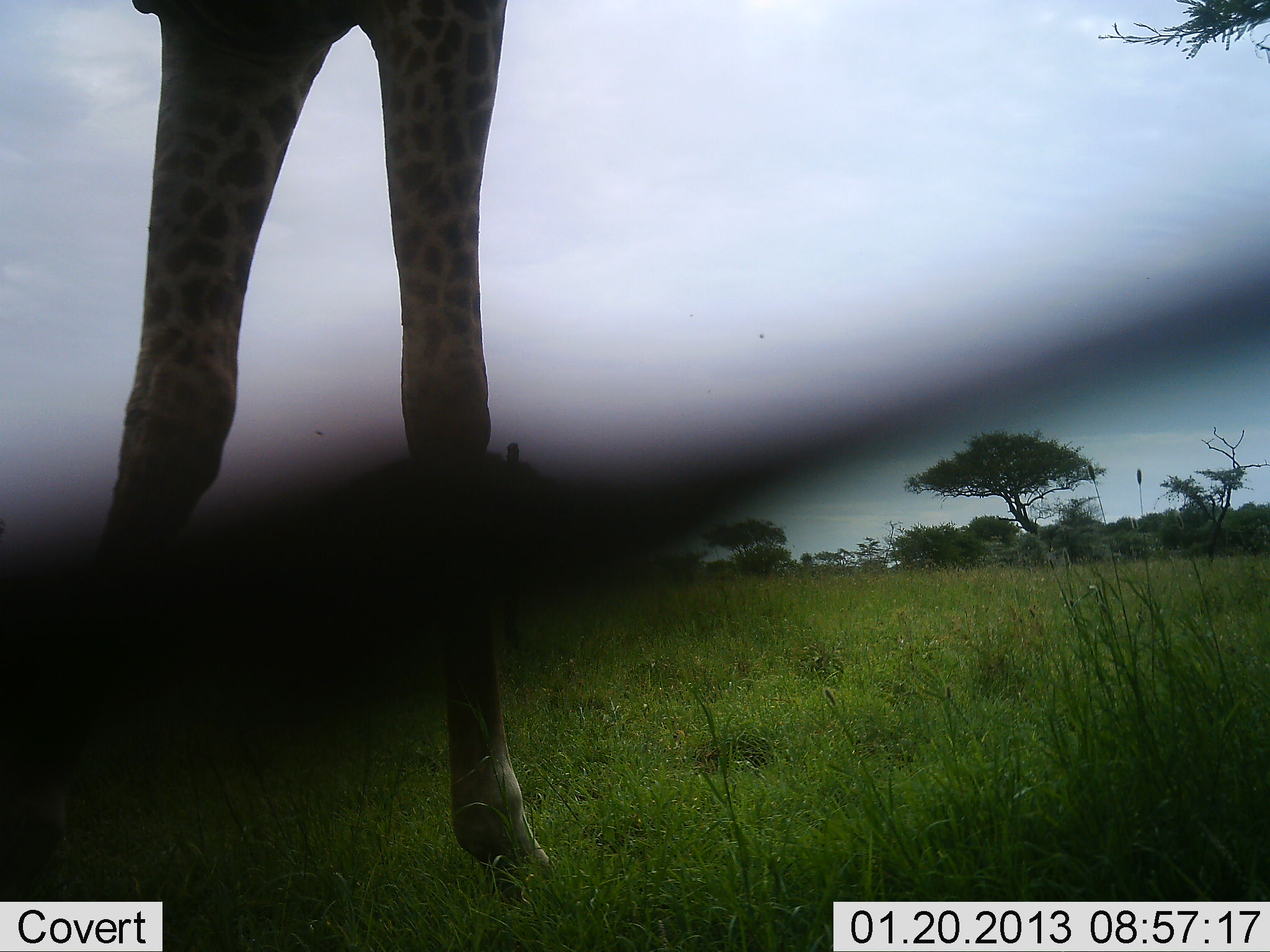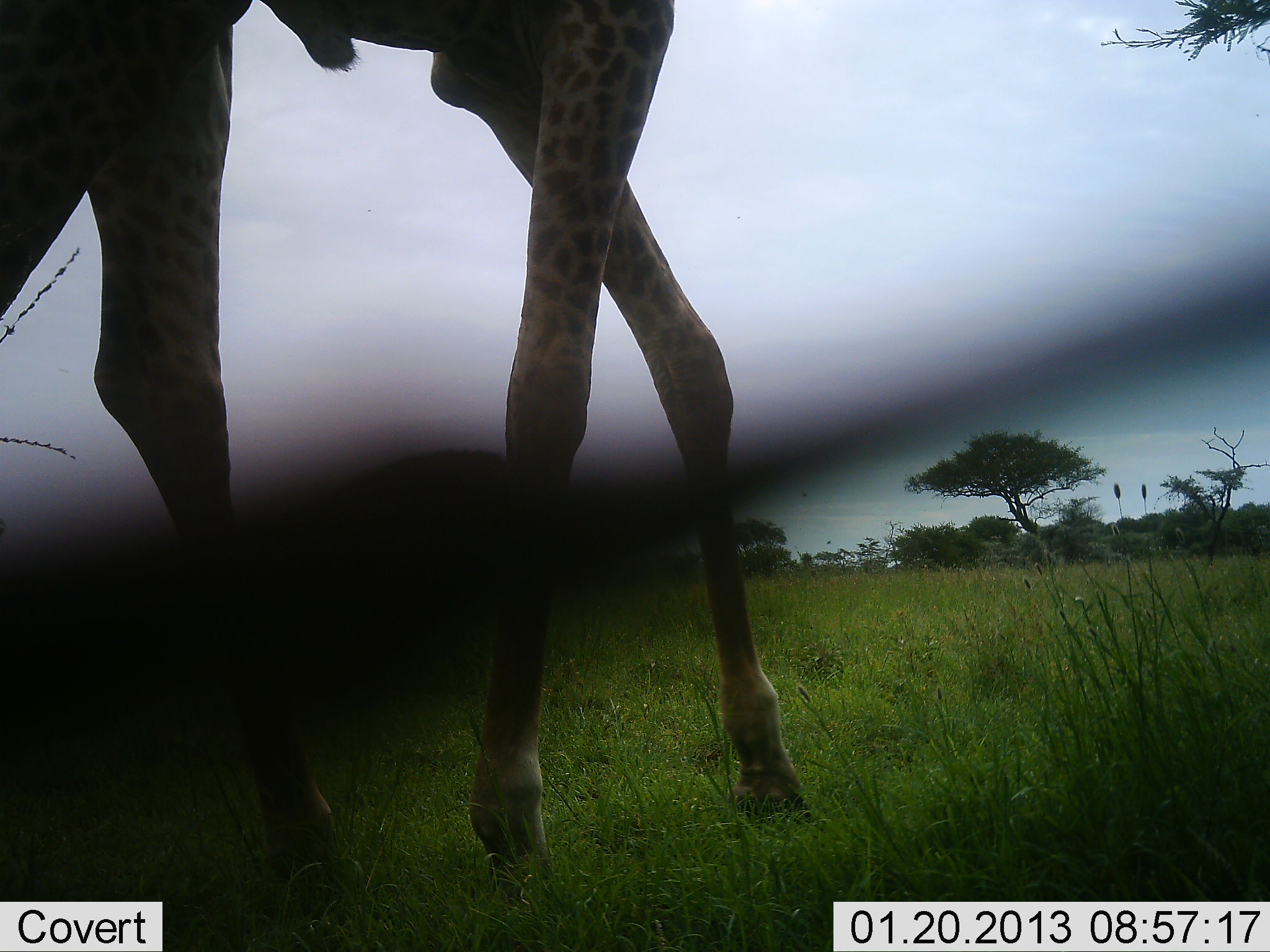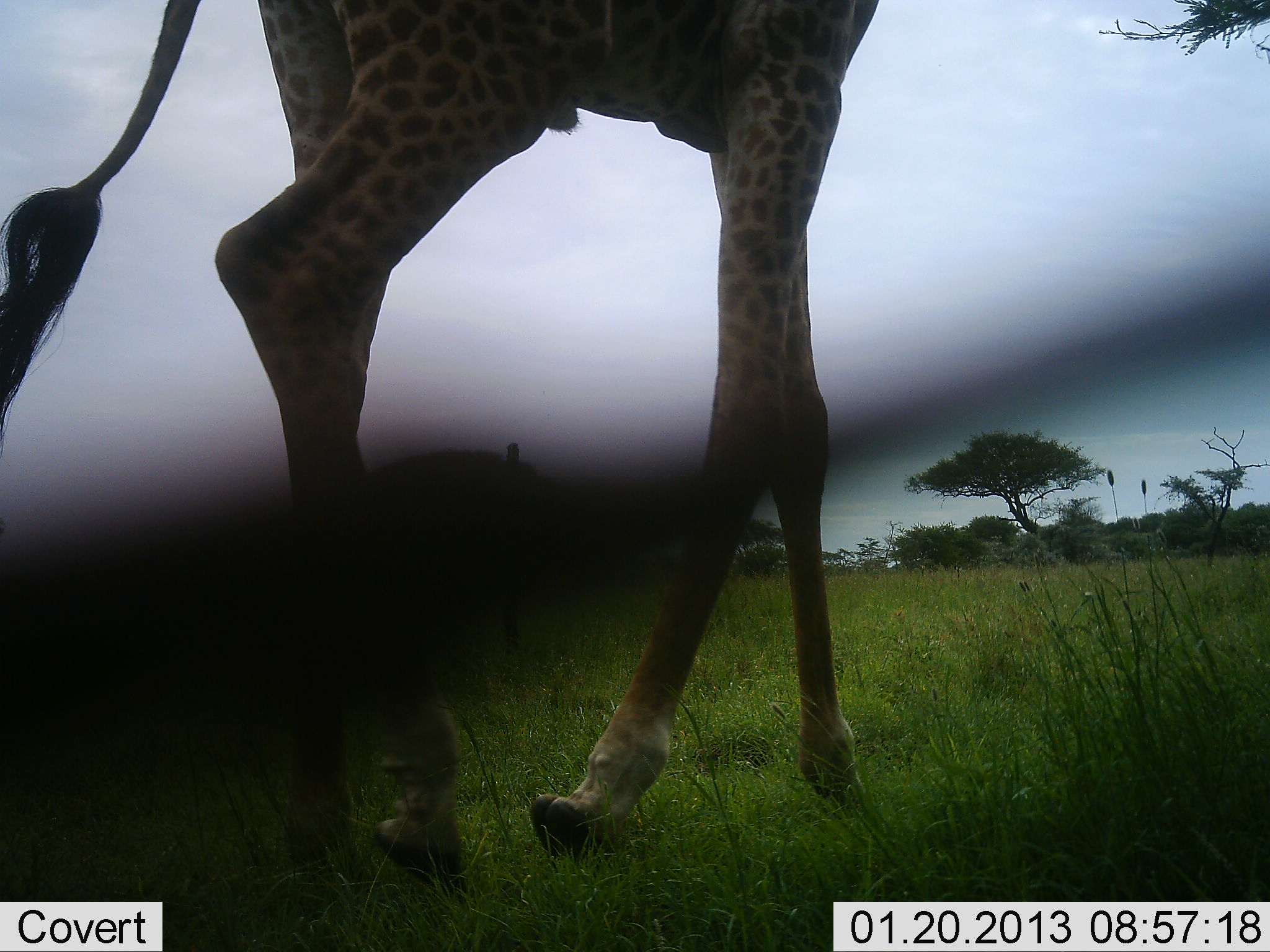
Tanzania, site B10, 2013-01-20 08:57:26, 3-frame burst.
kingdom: Animalia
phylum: Chordata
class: Mammalia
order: Artiodactyla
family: Giraffidae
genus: Giraffa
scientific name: Giraffa camelopardalis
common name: giraffe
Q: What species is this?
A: Giraffe (Giraffa camelopardalis).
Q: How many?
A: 1.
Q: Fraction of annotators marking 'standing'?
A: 14%.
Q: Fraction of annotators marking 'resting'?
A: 0%.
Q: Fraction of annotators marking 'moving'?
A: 90%.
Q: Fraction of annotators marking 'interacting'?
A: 3%.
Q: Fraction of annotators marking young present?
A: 0%.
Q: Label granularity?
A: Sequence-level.